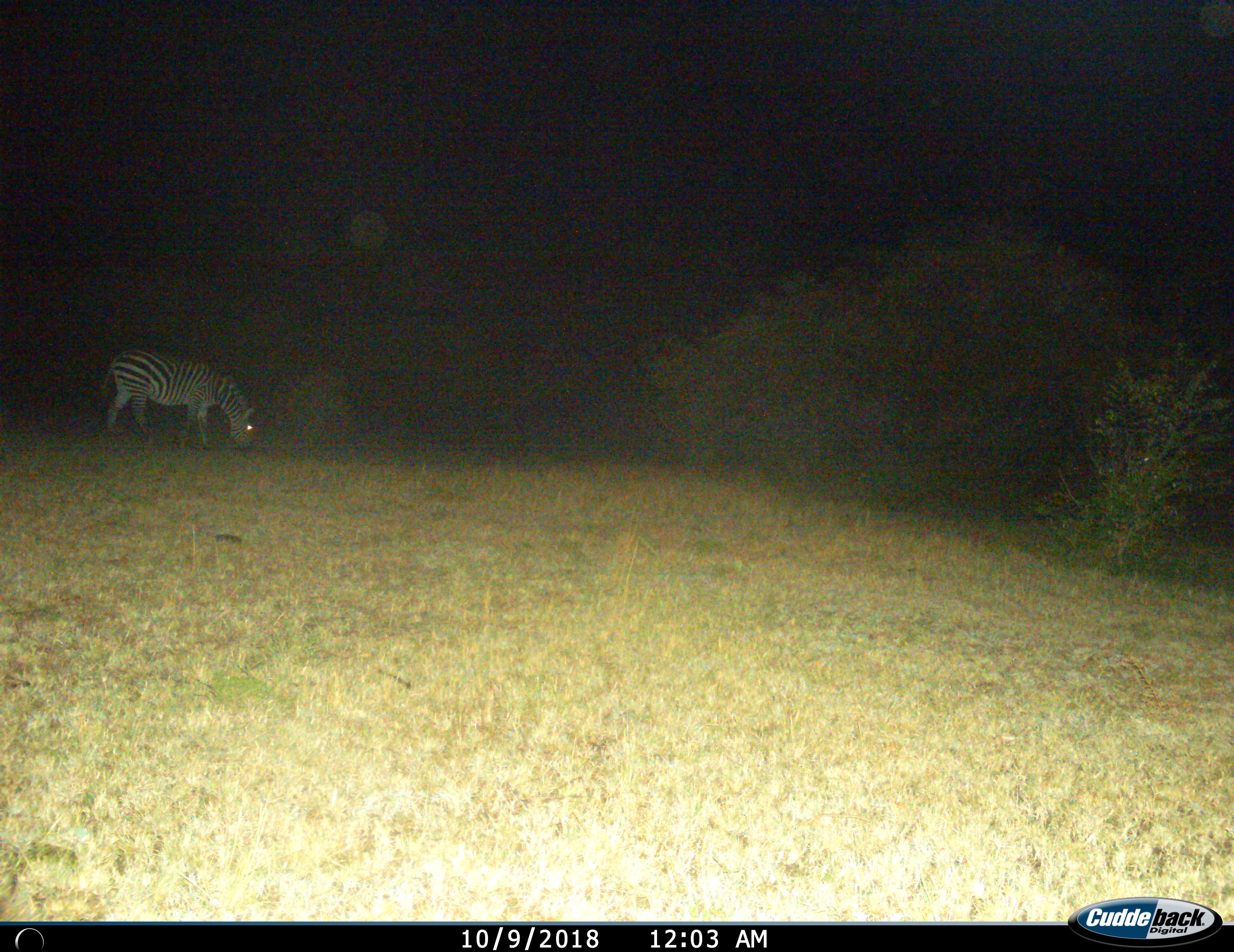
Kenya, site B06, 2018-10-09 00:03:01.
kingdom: Animalia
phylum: Chordata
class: Mammalia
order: Perissodactyla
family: Equidae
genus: Equus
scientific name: Equus quagga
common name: plains zebra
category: zebra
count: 1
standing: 30%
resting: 0%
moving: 10%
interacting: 0%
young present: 0%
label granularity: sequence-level